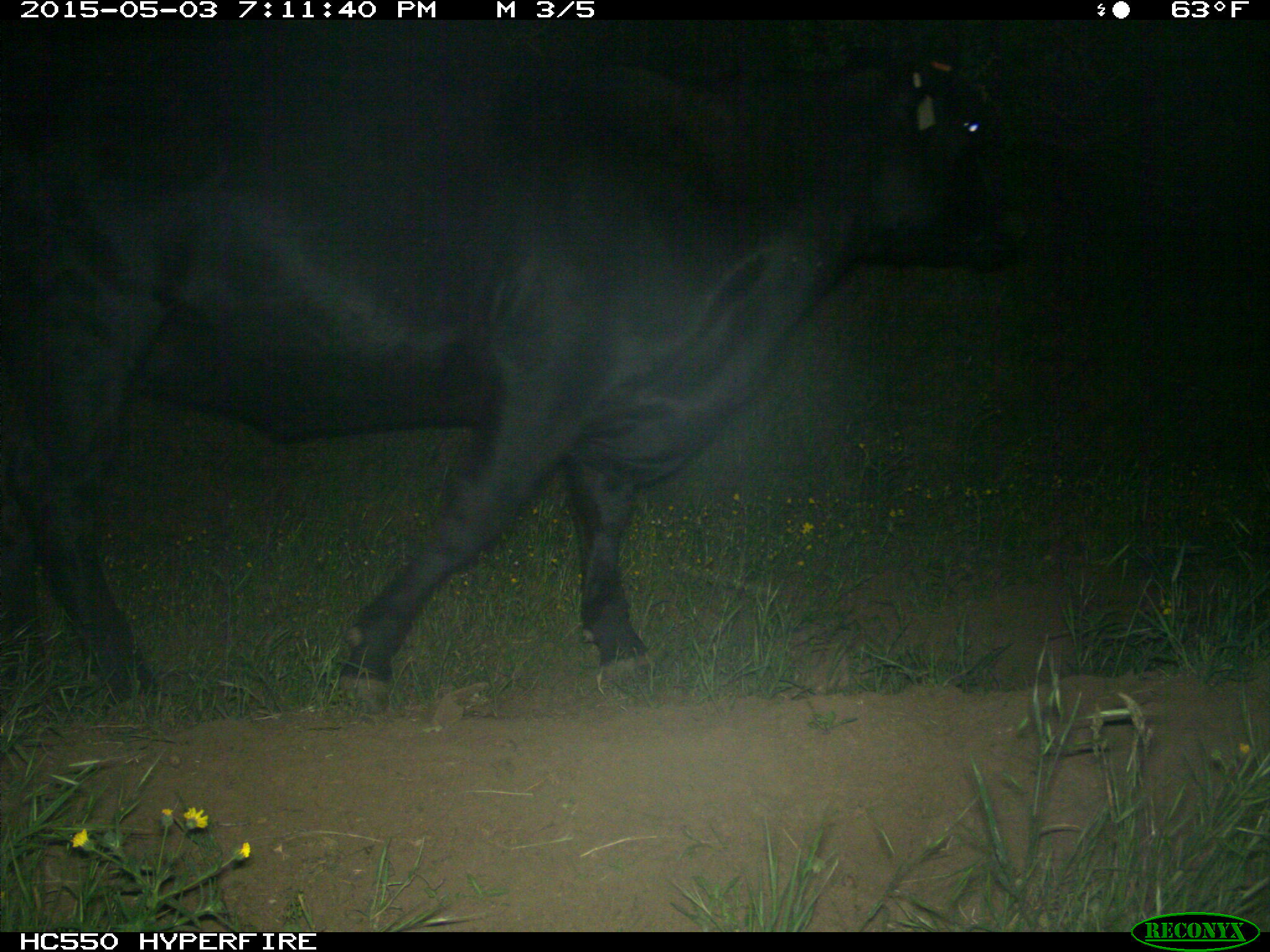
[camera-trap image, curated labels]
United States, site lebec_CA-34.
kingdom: Animalia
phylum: Chordata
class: Mammalia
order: Artiodactyla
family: Bovidae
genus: Bos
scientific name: Bos taurus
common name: domestic cow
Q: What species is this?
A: Bos taurus (domestic cow).